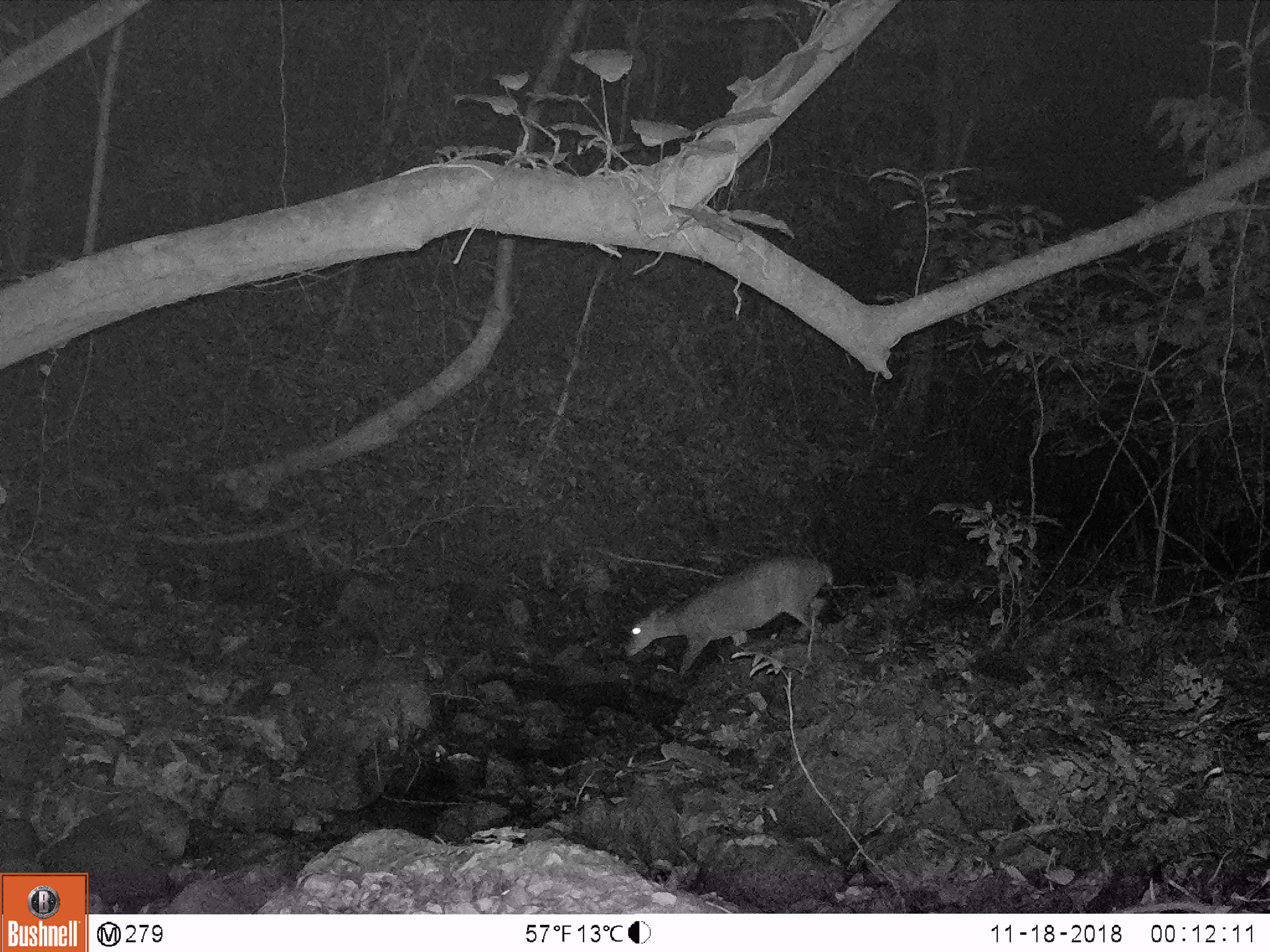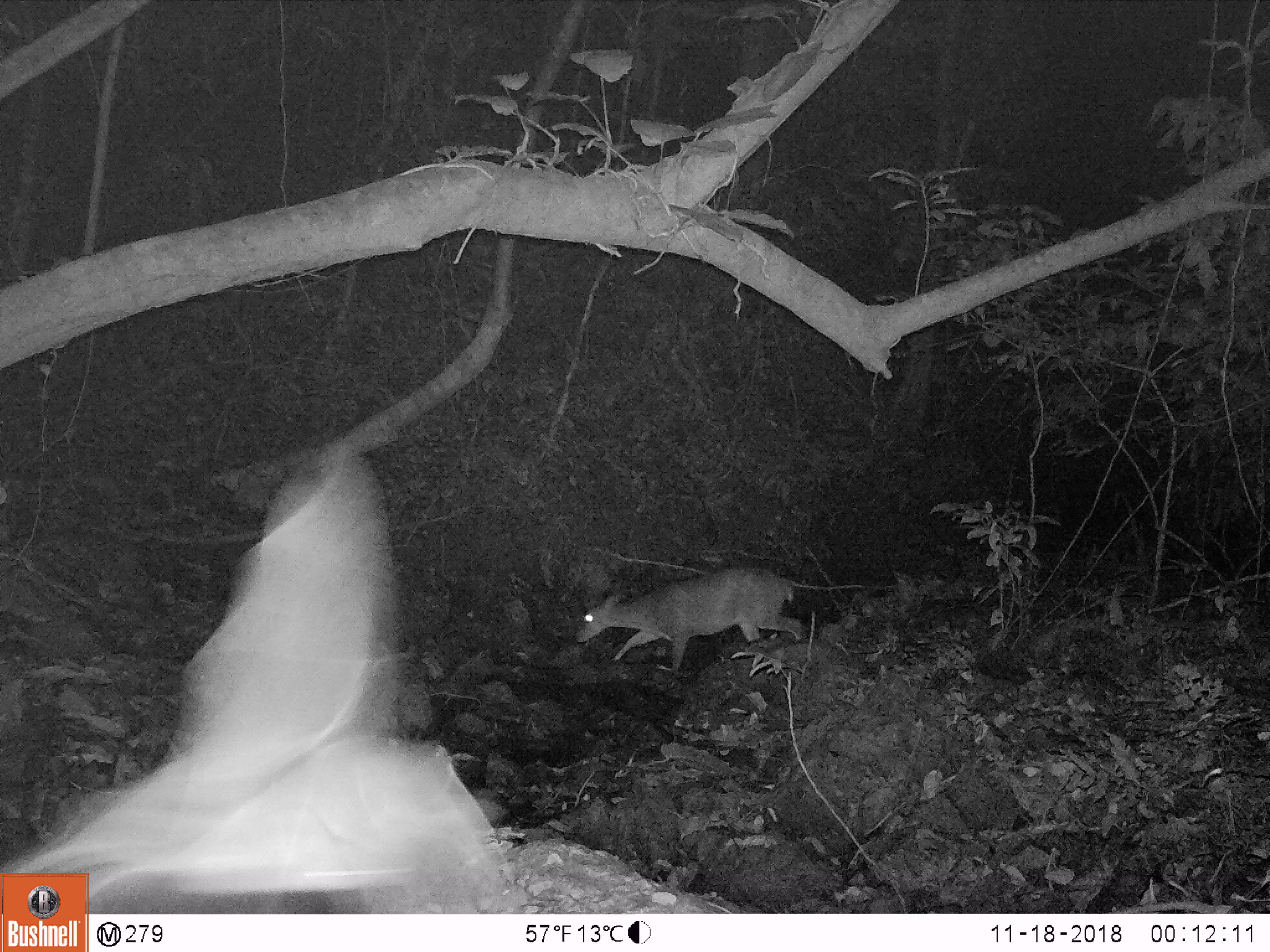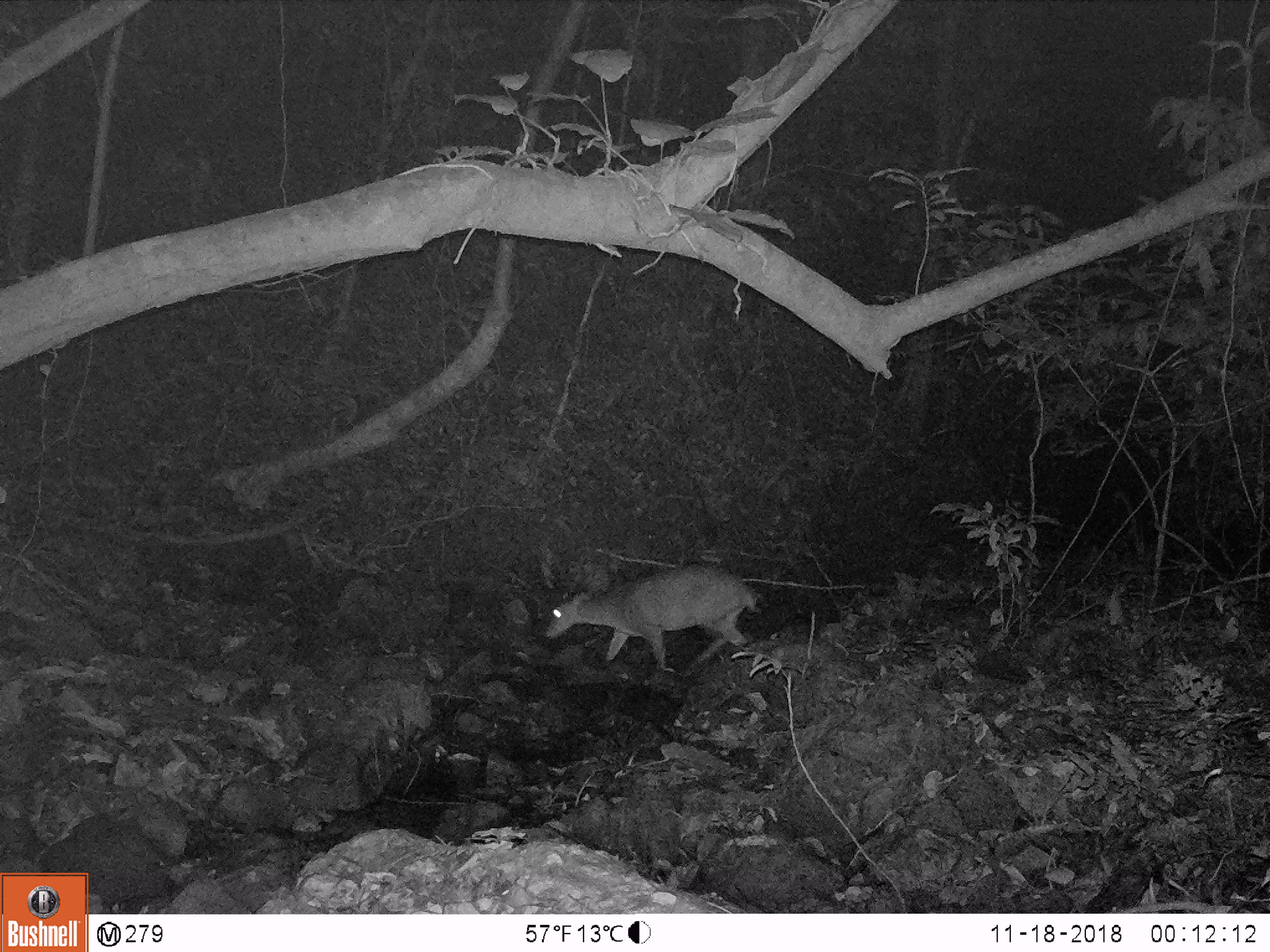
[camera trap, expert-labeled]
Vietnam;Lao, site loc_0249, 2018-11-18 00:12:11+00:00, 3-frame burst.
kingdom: Animalia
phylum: Chordata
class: Mammalia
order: Artiodactyla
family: Cervidae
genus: Muntiacus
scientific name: Muntiacus vuquangensis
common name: large-antlered muntjac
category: large antlered muntjac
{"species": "large antlered muntjac (large-antlered muntjac) (Muntiacus vuquangensis)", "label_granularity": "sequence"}